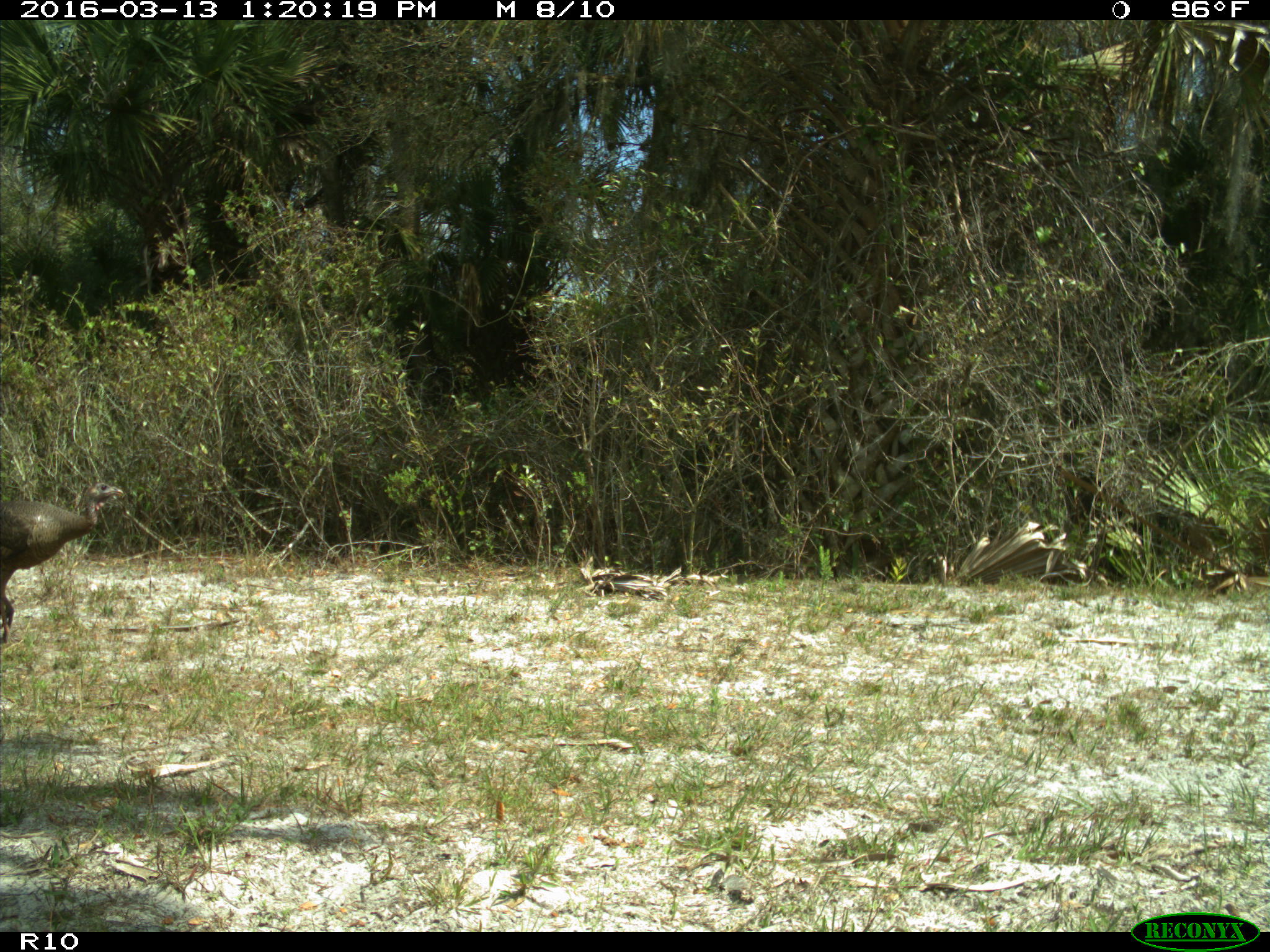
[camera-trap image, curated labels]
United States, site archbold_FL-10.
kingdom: Animalia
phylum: Chordata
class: Aves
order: Galliformes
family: Phasianidae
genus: Meleagris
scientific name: Meleagris gallopavo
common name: wild turkey